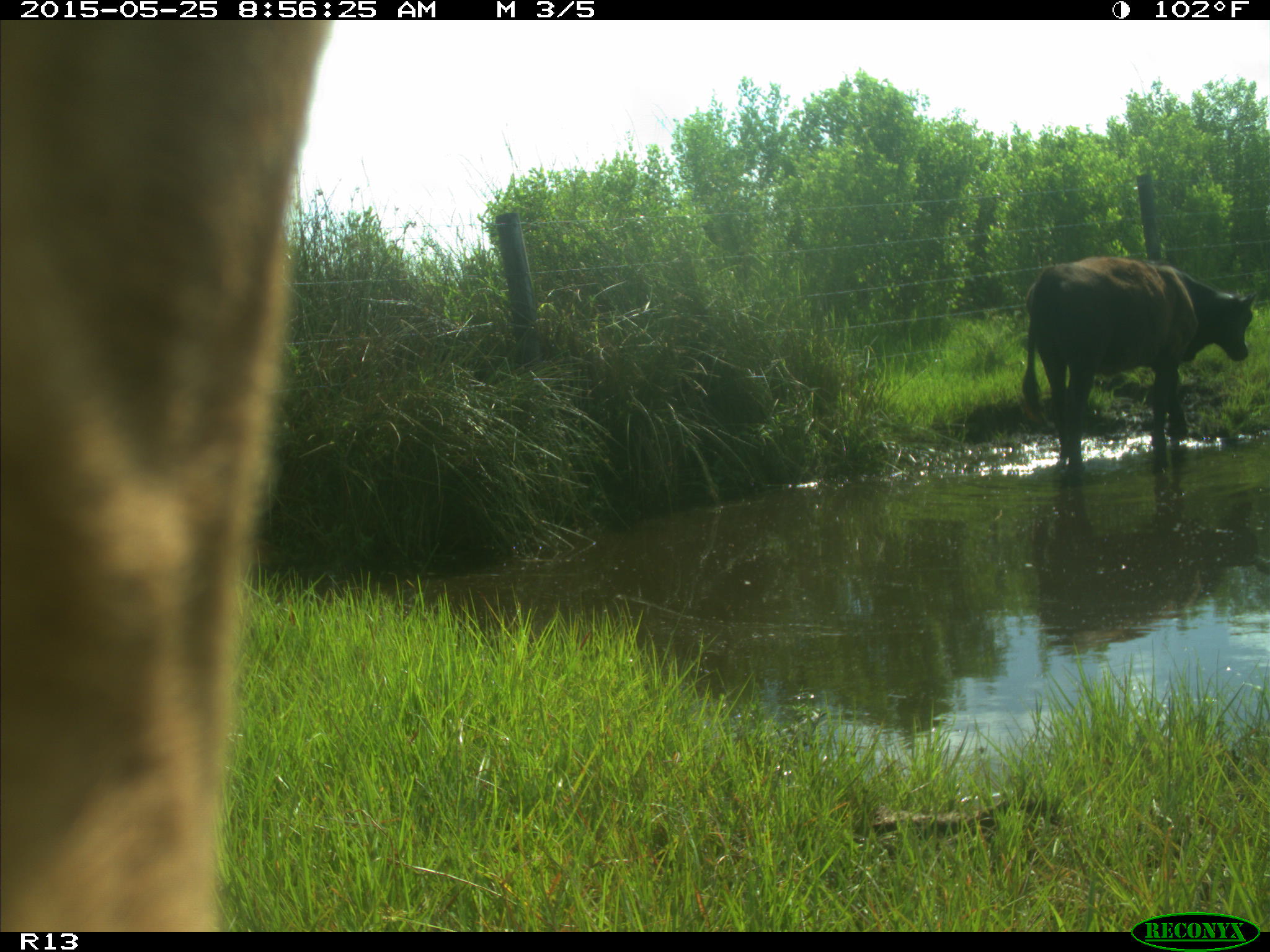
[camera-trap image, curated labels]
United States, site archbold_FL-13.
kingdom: Animalia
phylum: Chordata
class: Mammalia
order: Artiodactyla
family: Bovidae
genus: Bos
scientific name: Bos taurus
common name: domestic cow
Bos taurus (domestic cow).